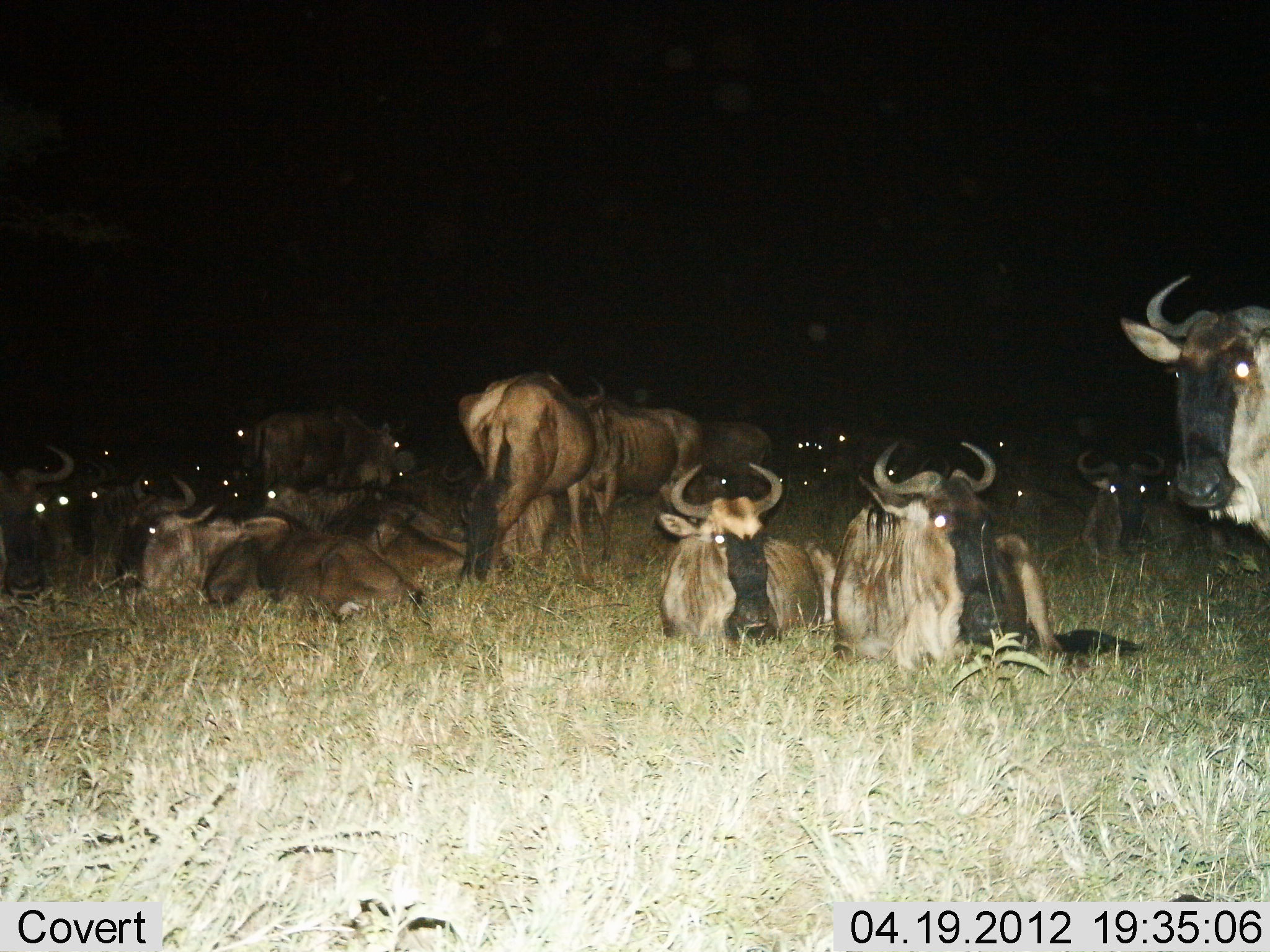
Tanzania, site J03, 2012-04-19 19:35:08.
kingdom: Animalia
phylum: Chordata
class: Mammalia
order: Artiodactyla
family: Bovidae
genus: Connochaetes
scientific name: Connochaetes taurinus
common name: blue wildebeest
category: wildebeest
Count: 11-50.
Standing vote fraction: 68%.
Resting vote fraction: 100%.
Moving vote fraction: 14%.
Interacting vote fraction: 5%.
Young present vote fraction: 5%.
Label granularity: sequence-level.